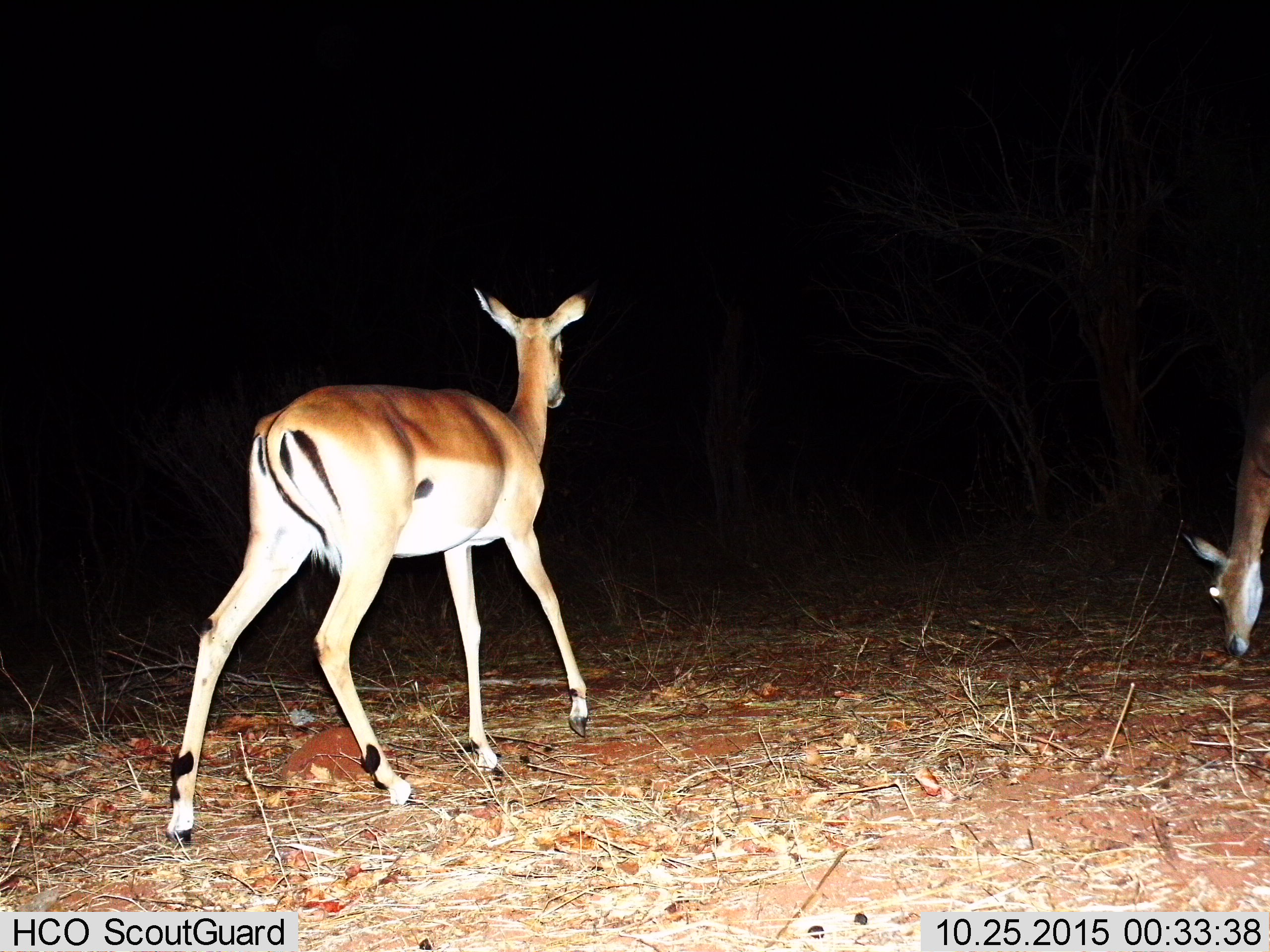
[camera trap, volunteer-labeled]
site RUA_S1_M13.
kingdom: Animalia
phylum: Chordata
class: Mammalia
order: Artiodactyla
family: Bovidae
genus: Aepyceros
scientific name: Aepyceros melampus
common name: impala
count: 2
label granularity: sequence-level